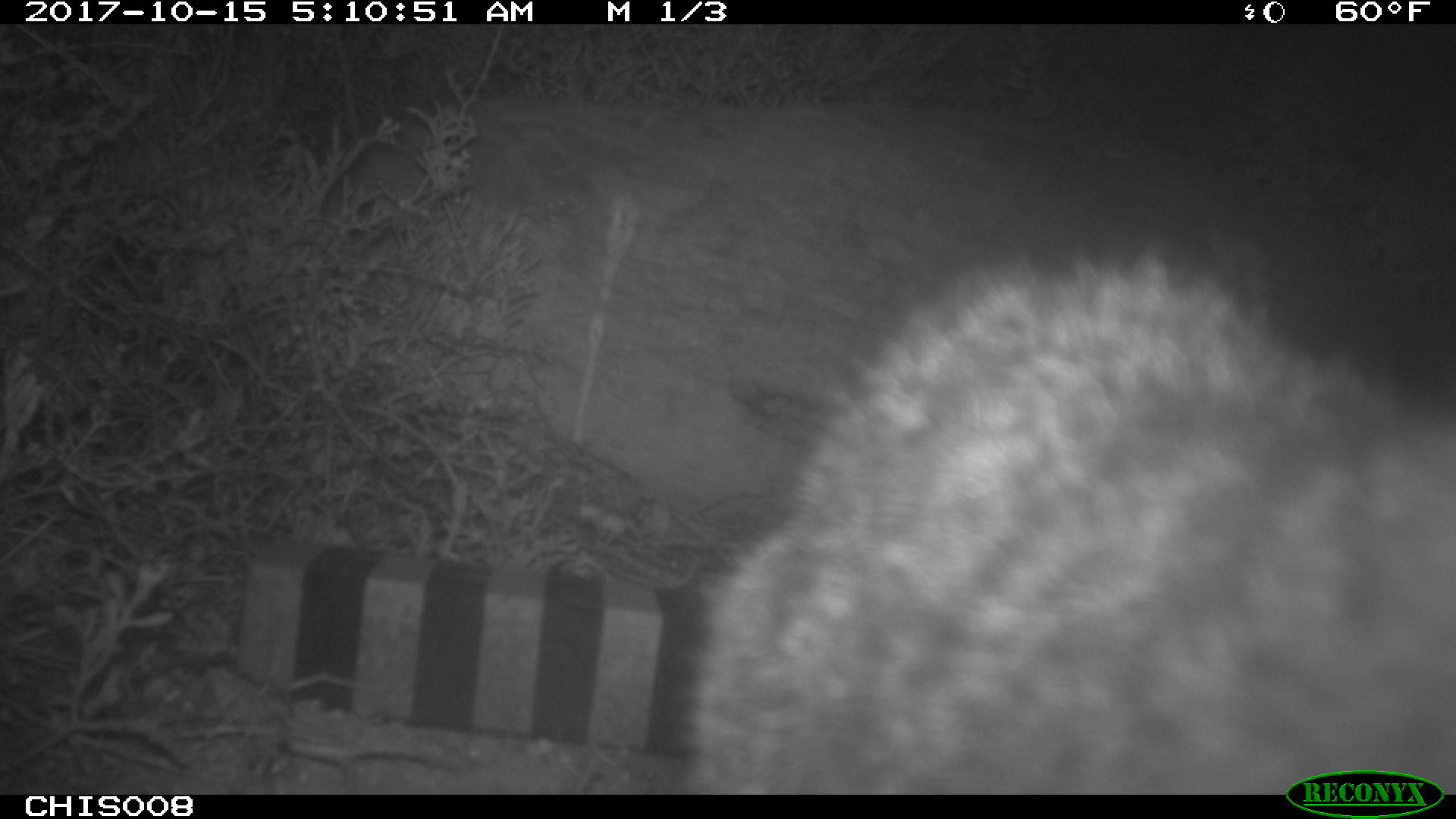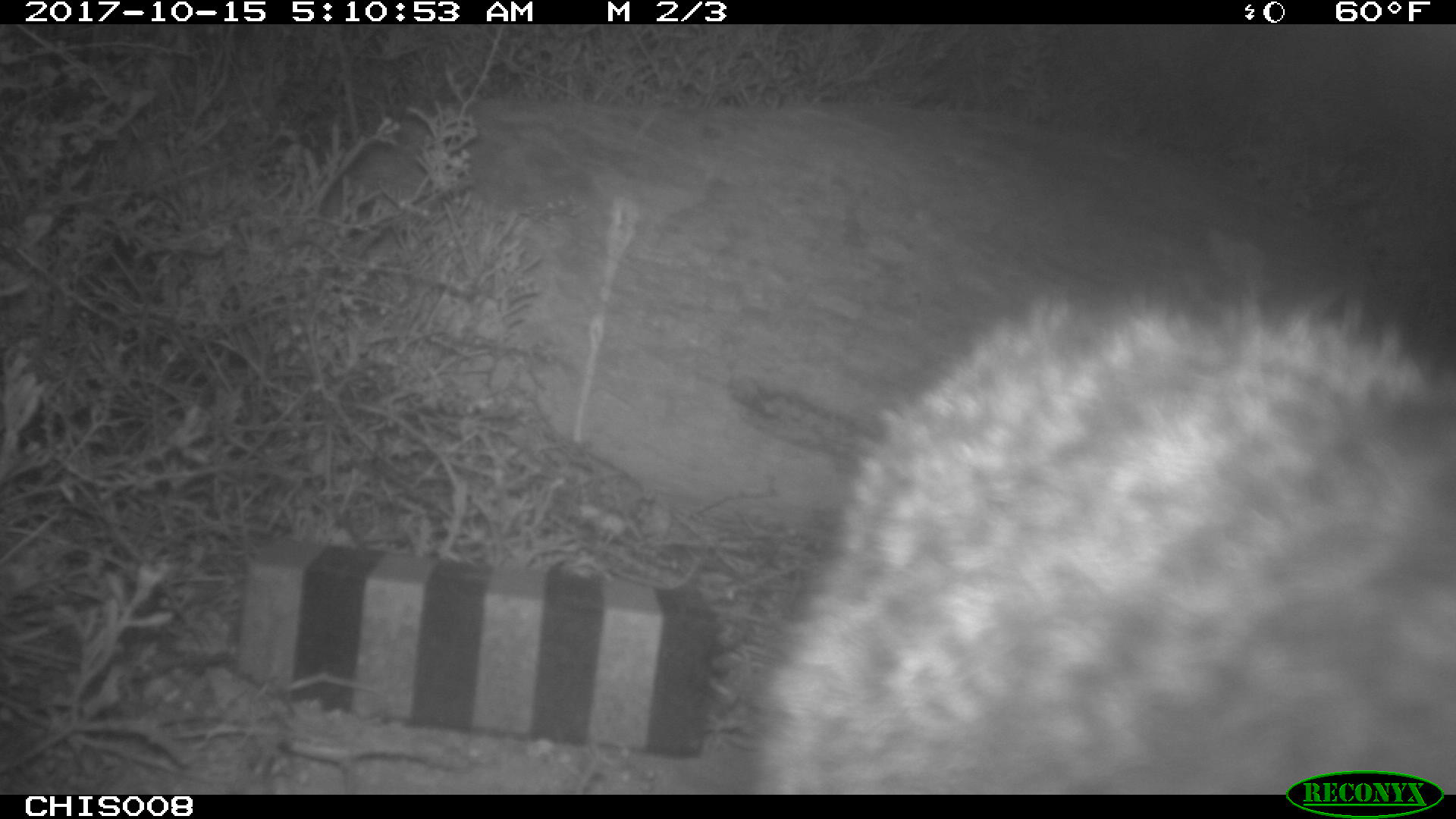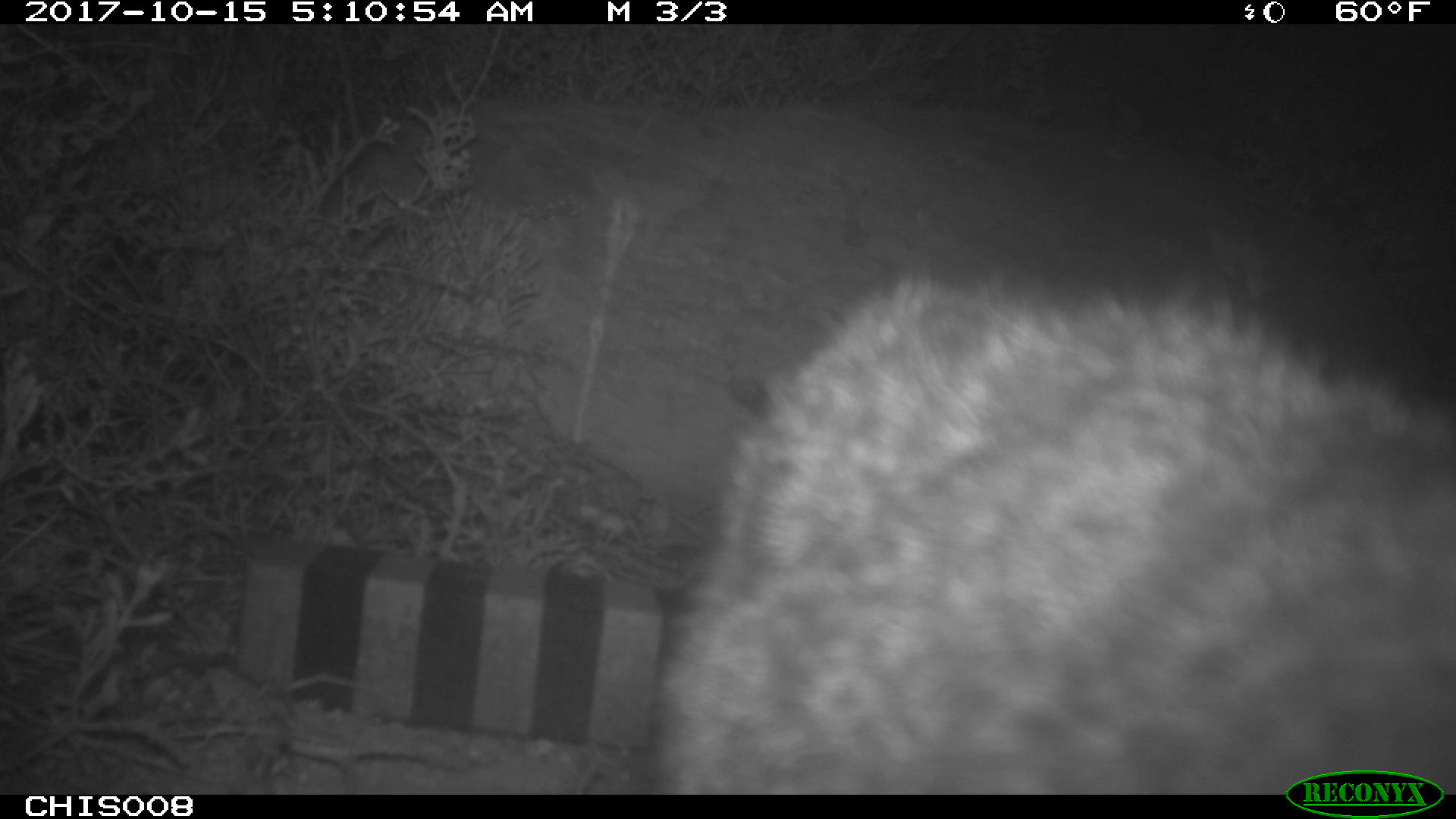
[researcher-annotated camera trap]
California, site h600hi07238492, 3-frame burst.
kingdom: Animalia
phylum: Chordata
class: Mammalia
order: Carnivora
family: Canidae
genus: Urocyon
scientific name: Urocyon littoralis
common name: island fox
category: fox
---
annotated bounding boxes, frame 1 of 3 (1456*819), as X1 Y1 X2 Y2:
fox: 676 215 1455 793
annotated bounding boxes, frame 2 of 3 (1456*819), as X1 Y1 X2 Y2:
fox: 742 282 1455 795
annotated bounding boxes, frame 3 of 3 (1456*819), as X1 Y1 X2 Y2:
fox: 645 265 1455 793